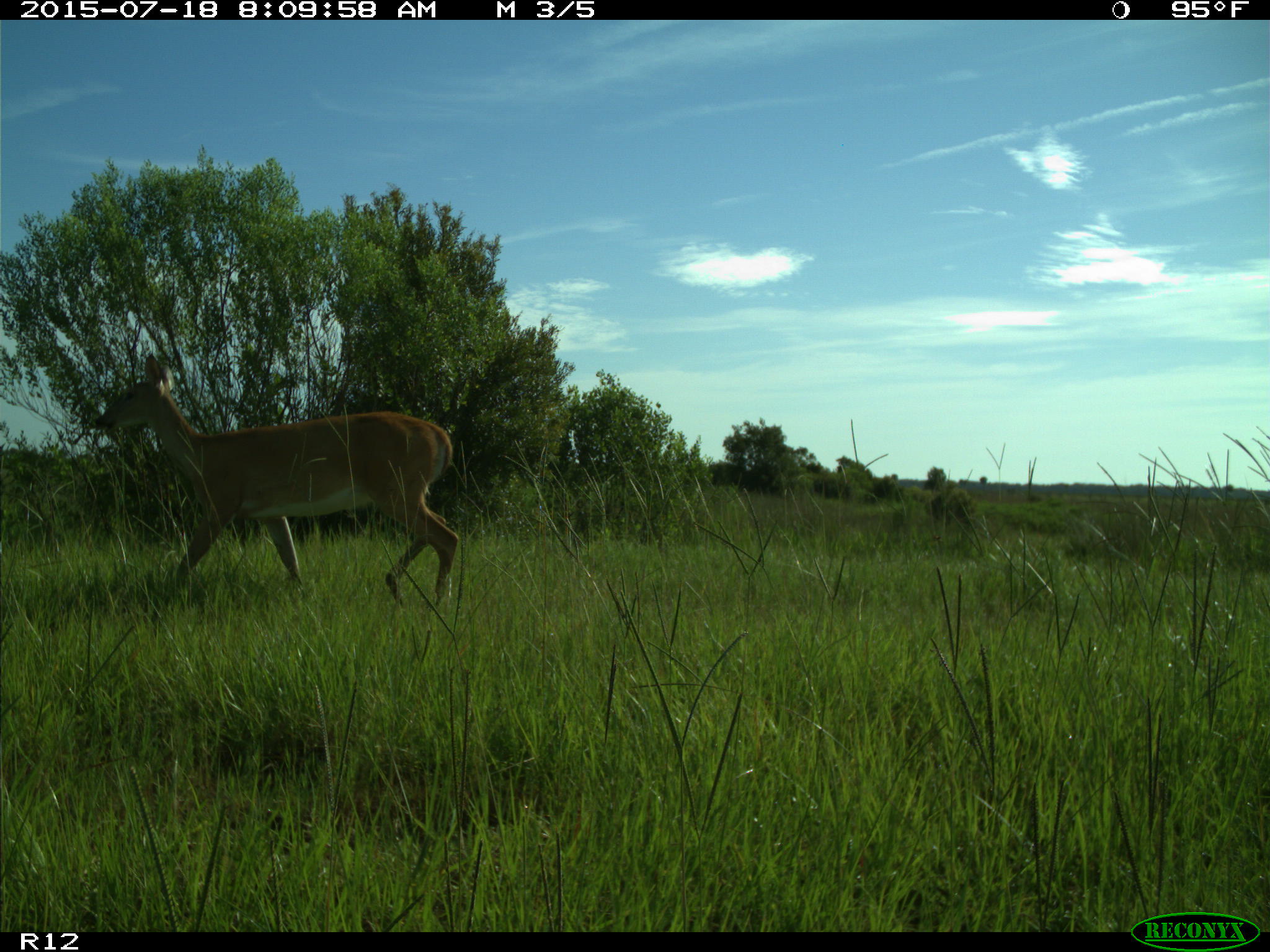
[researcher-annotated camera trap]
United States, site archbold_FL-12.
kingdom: Animalia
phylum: Chordata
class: Mammalia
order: Artiodactyla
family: Cervidae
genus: Odocoileus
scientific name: Odocoileus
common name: deer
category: unidentified deer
Unidentified deer (deer) (Odocoileus).